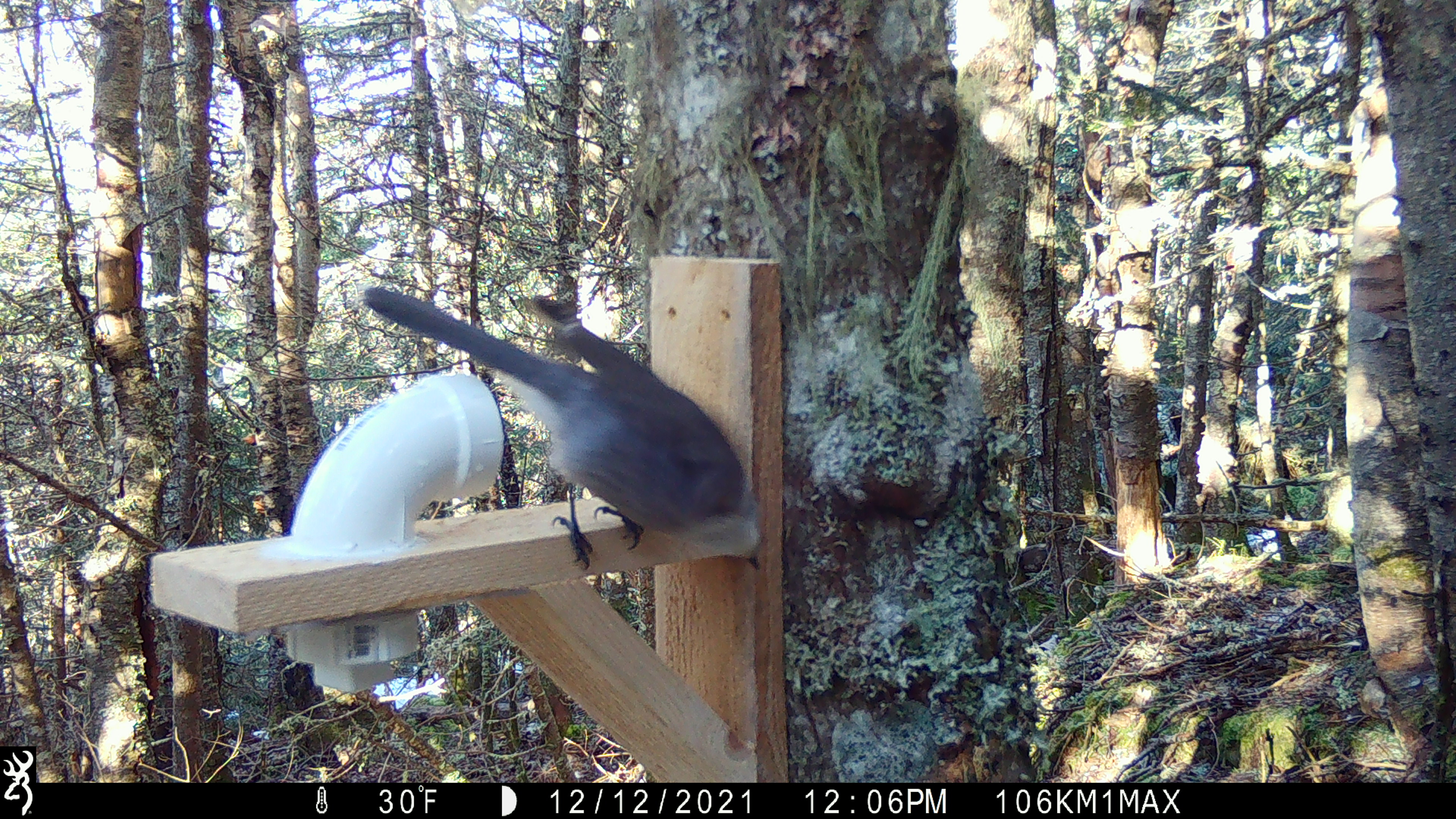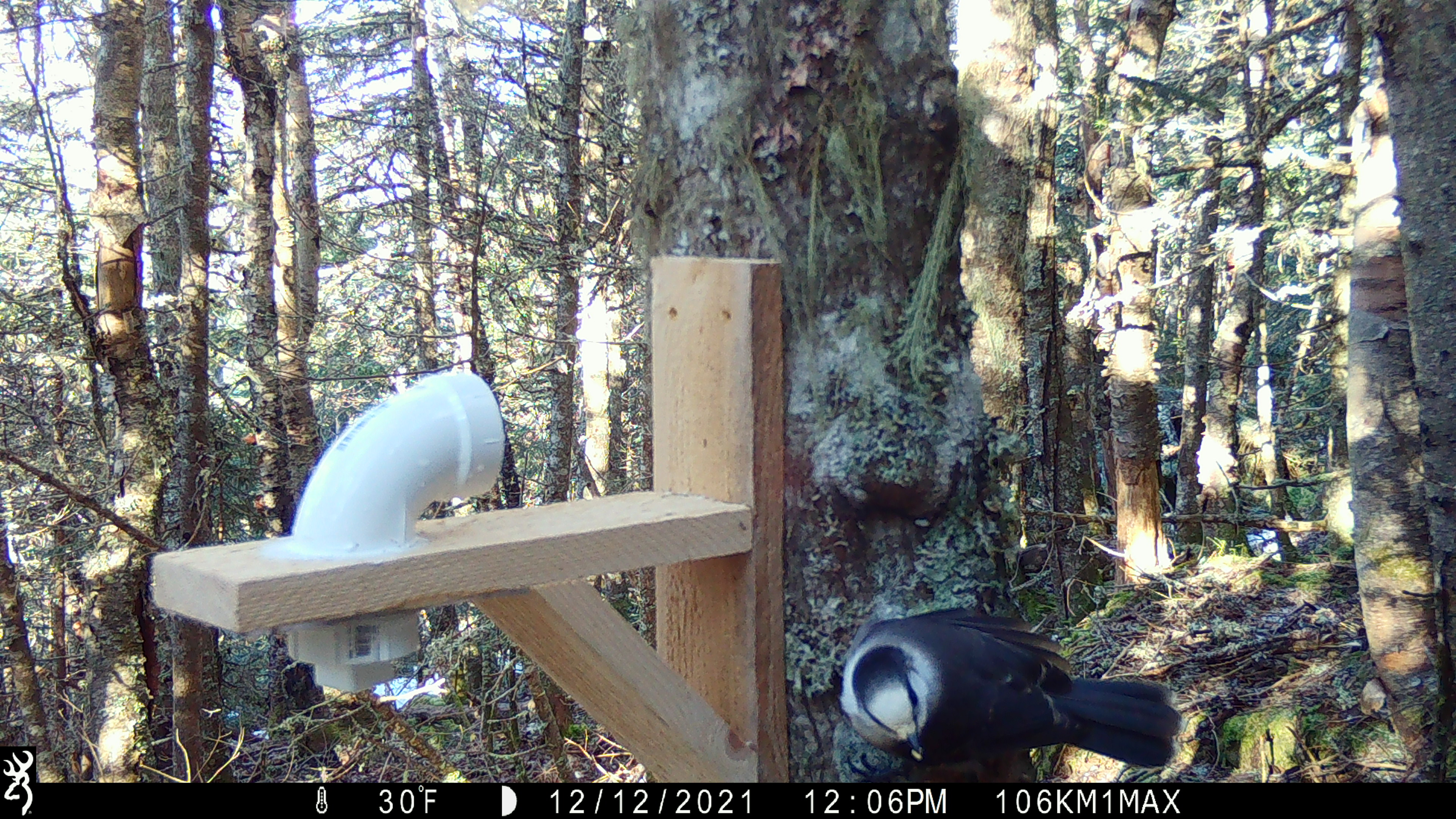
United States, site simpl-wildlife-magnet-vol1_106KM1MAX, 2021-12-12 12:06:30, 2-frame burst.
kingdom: Animalia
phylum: Chordata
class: Aves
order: Passeriformes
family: Corvidae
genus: Perisoreus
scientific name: Perisoreus canadensis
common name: canada jay